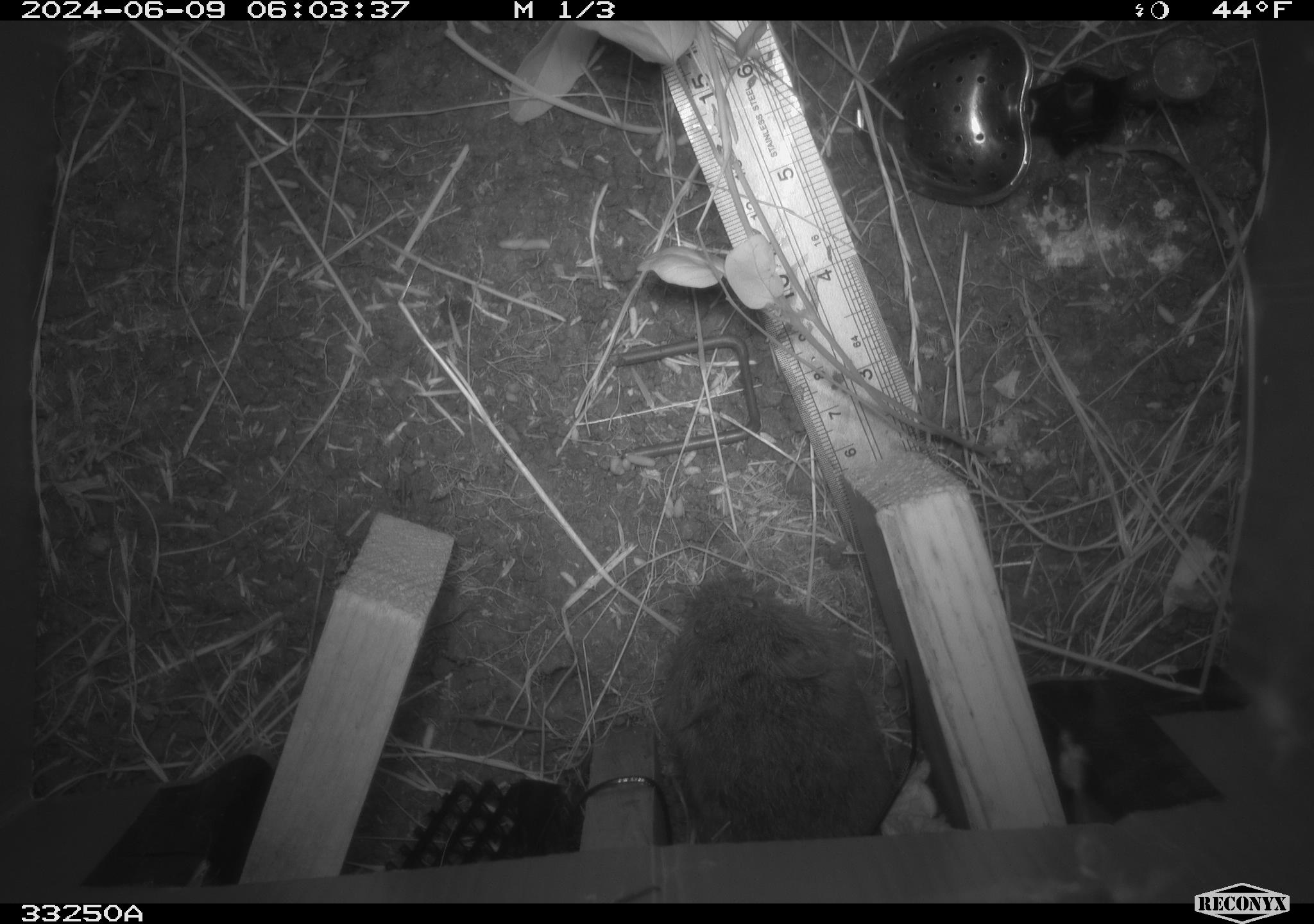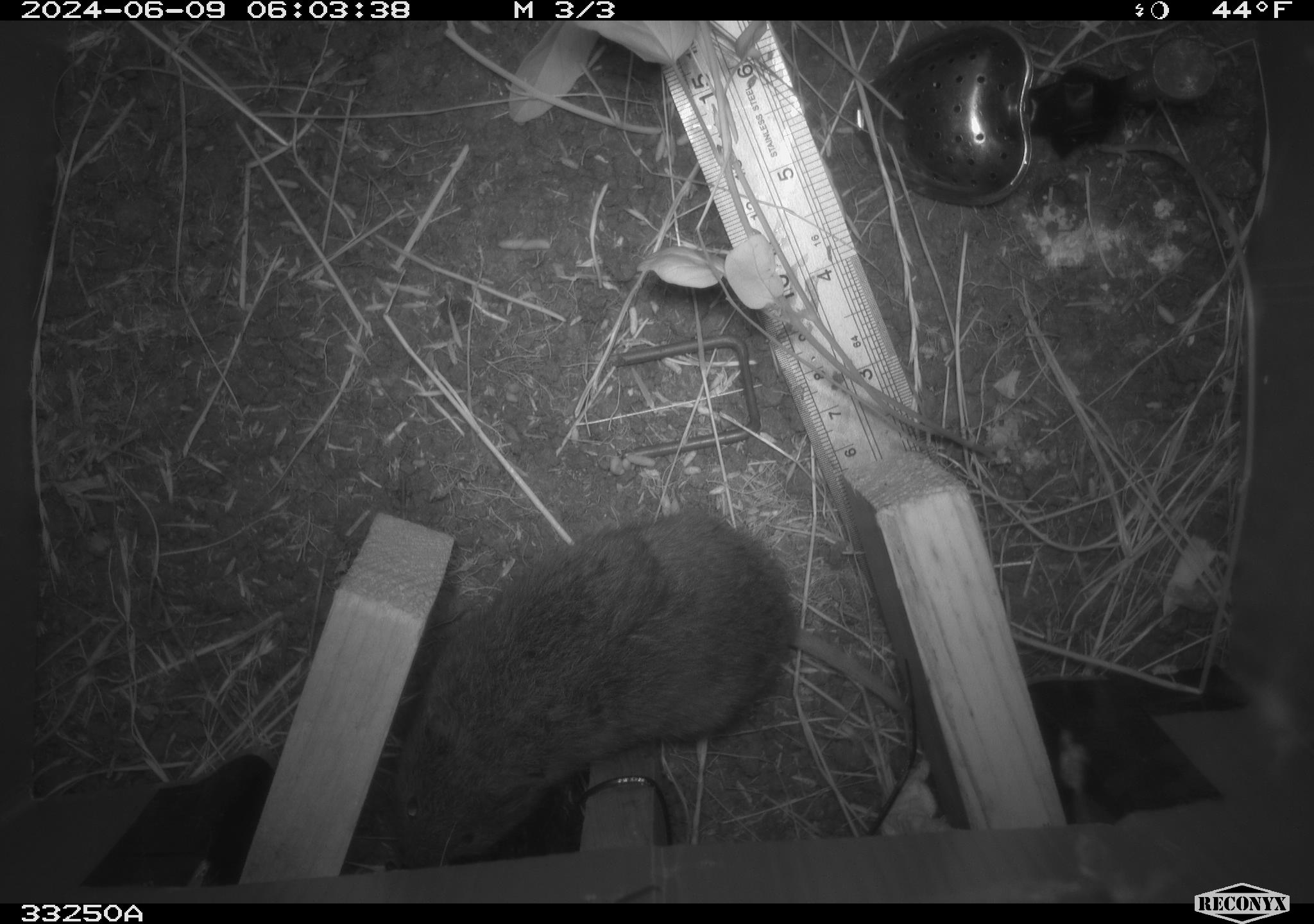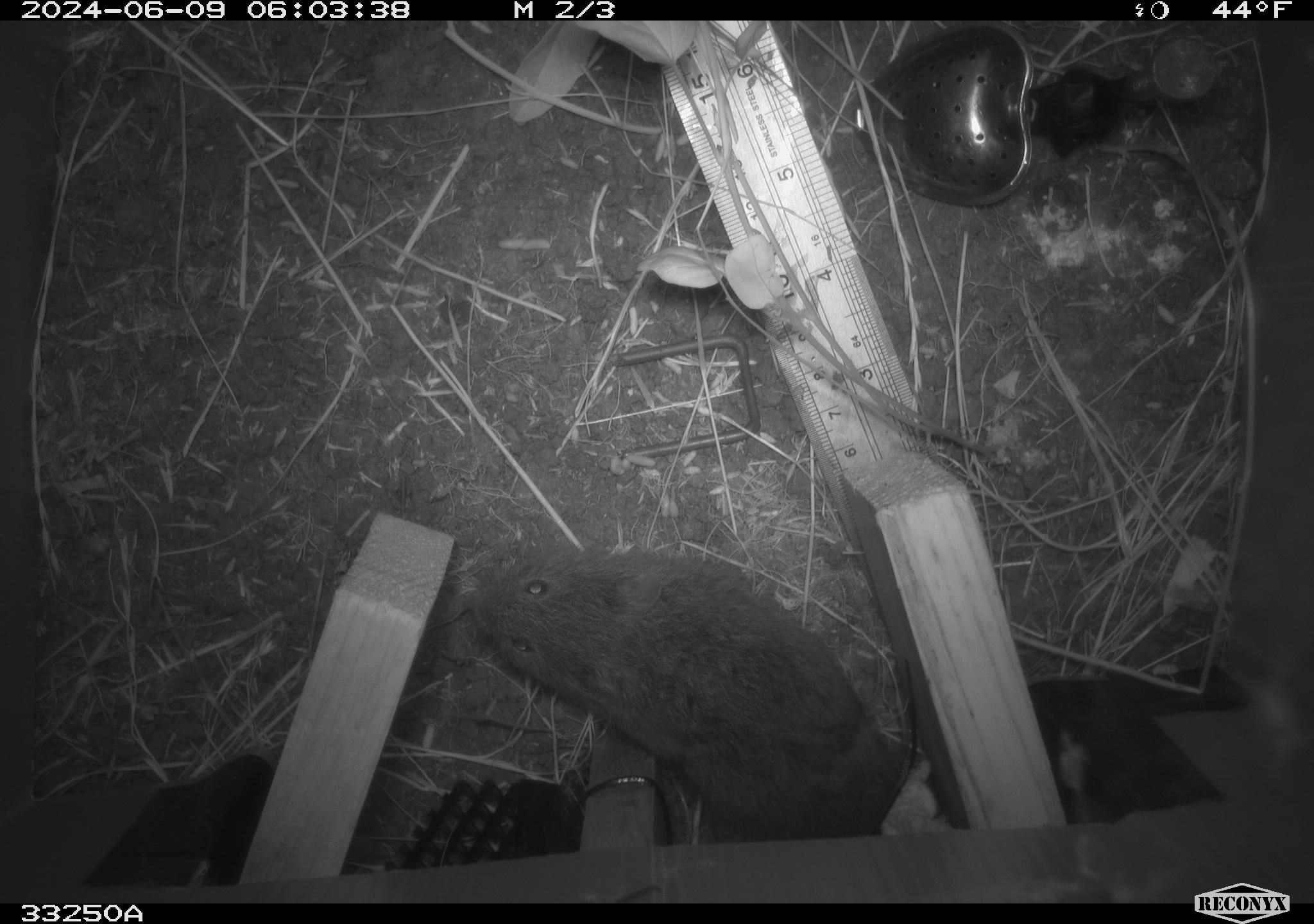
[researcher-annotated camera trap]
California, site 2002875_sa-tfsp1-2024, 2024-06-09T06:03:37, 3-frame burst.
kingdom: Animalia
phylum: Chordata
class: Mammalia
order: Rodentia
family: Cricetidae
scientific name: Arvicolinae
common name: voles, lemmings, and muskrats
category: arvicolinae subfamily